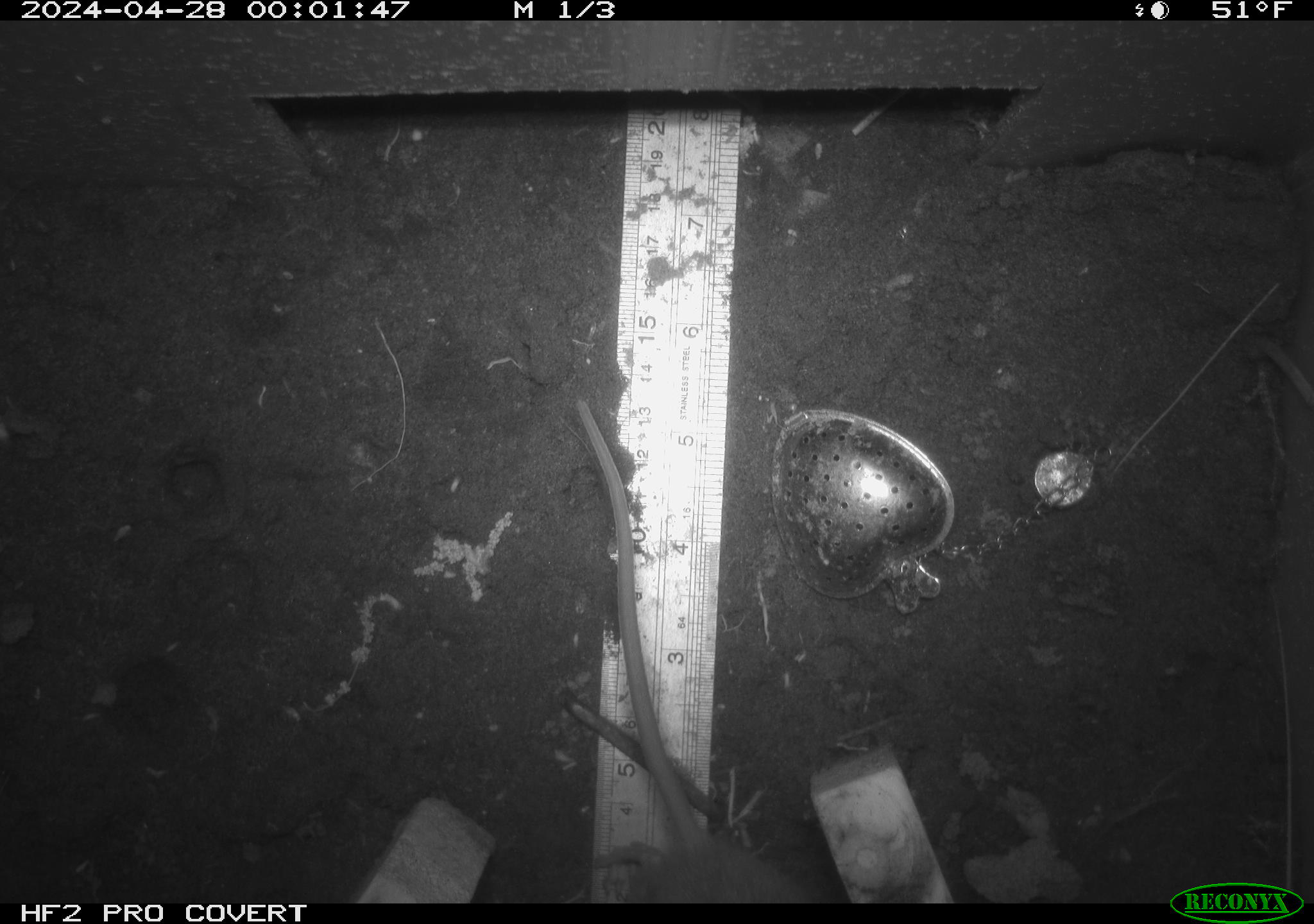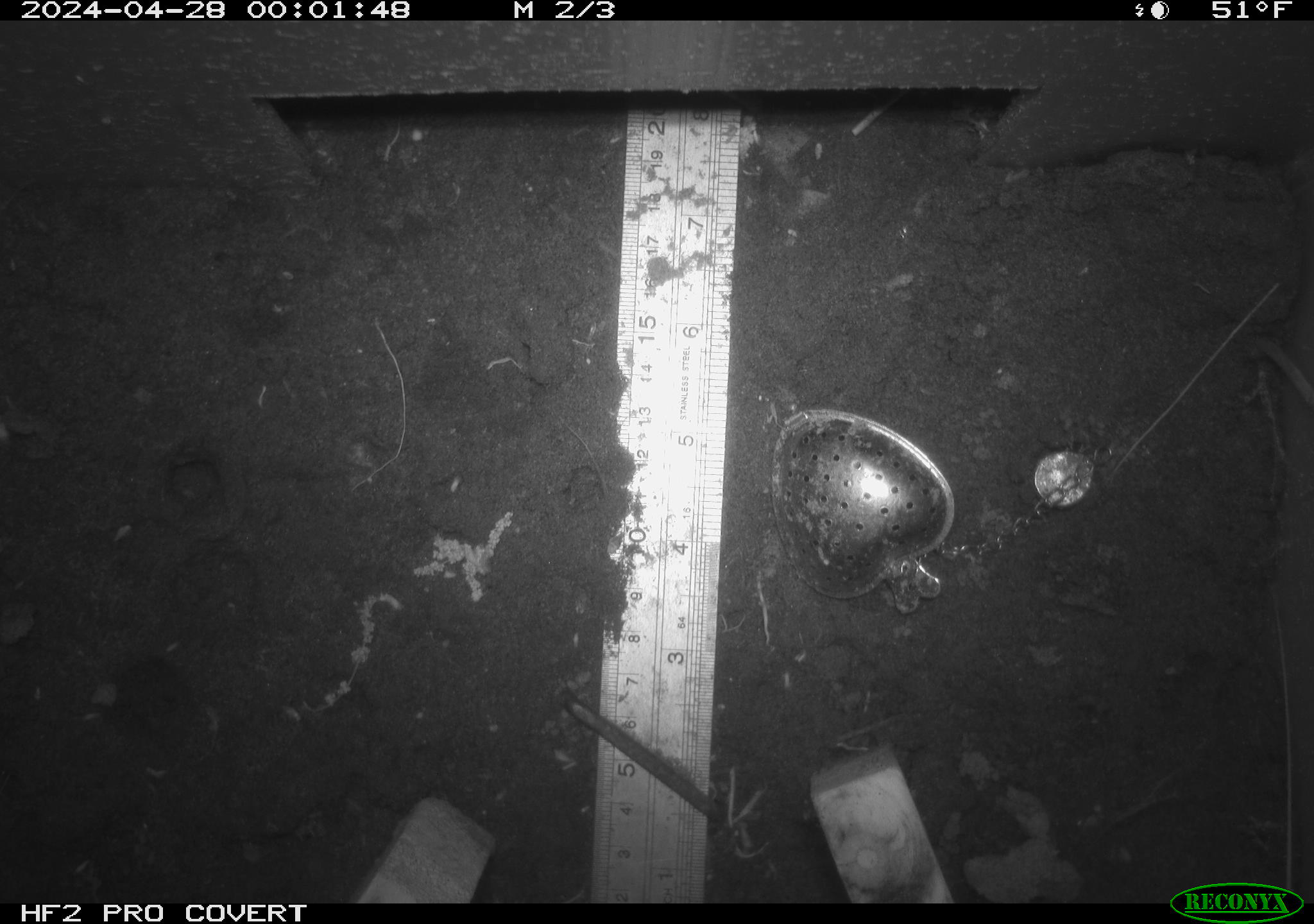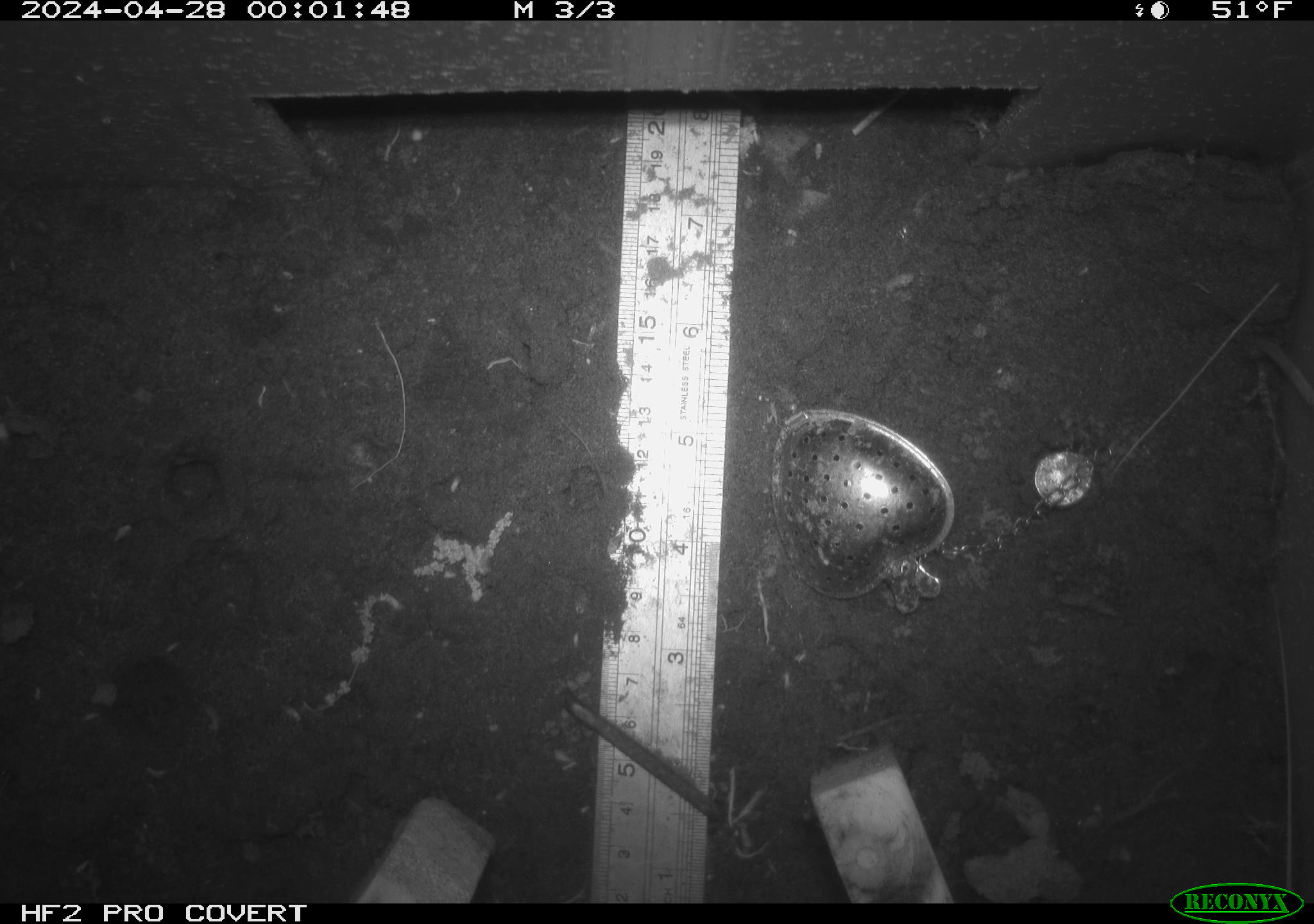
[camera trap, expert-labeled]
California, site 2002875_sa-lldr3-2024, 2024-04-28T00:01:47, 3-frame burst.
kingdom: Animalia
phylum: Chordata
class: Mammalia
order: Rodentia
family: Muridae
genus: Rattus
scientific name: Rattus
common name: rat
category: rattus species